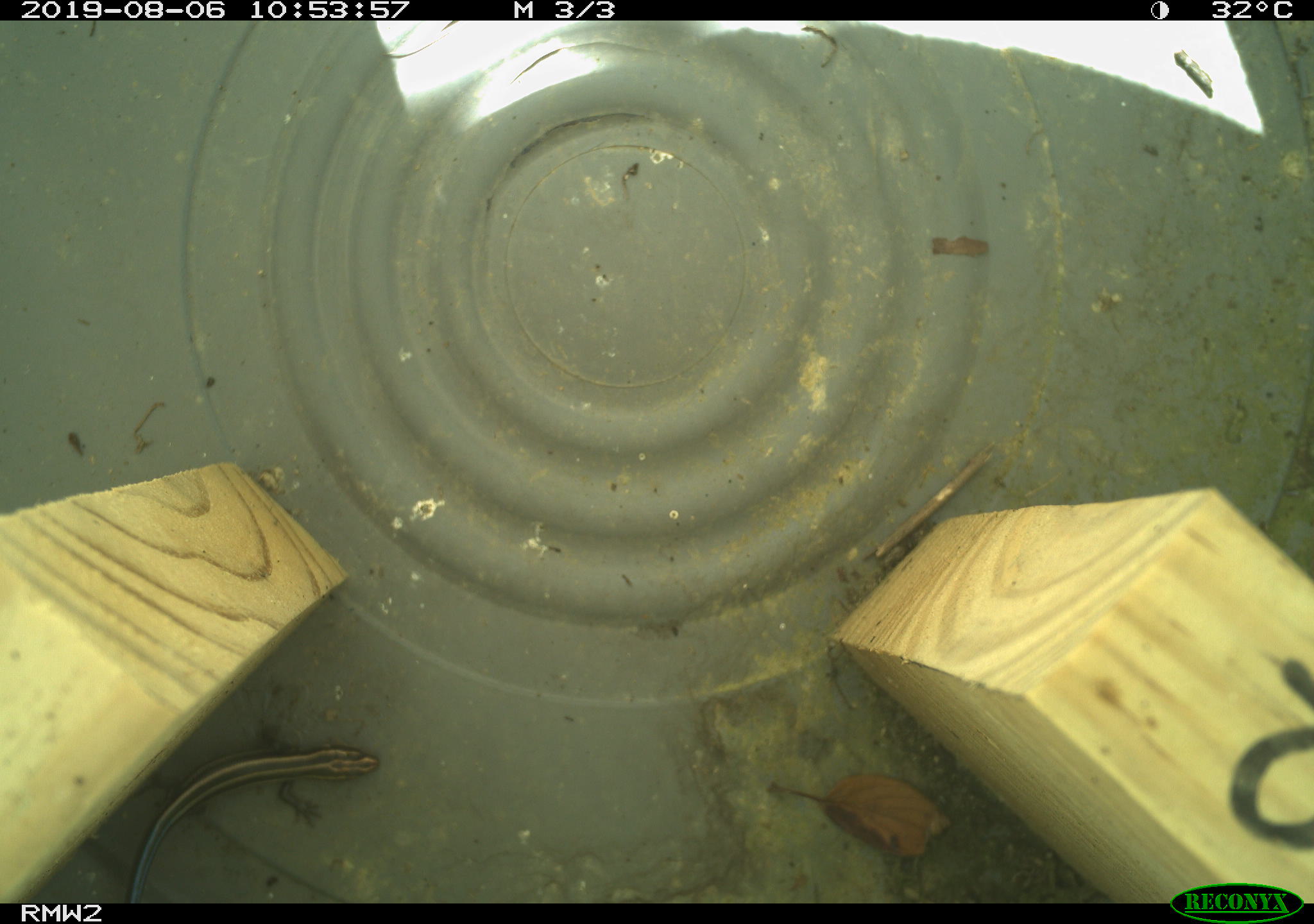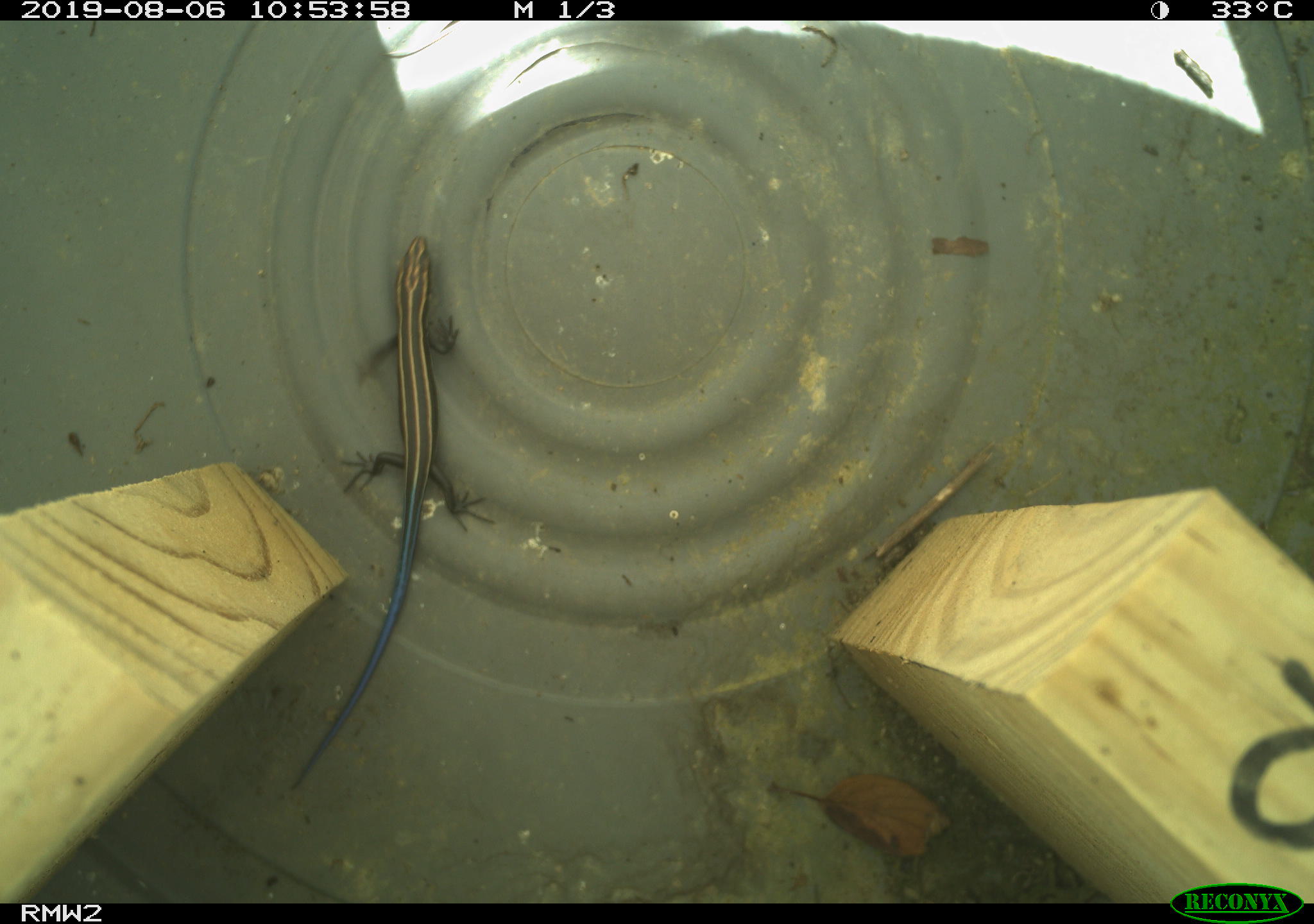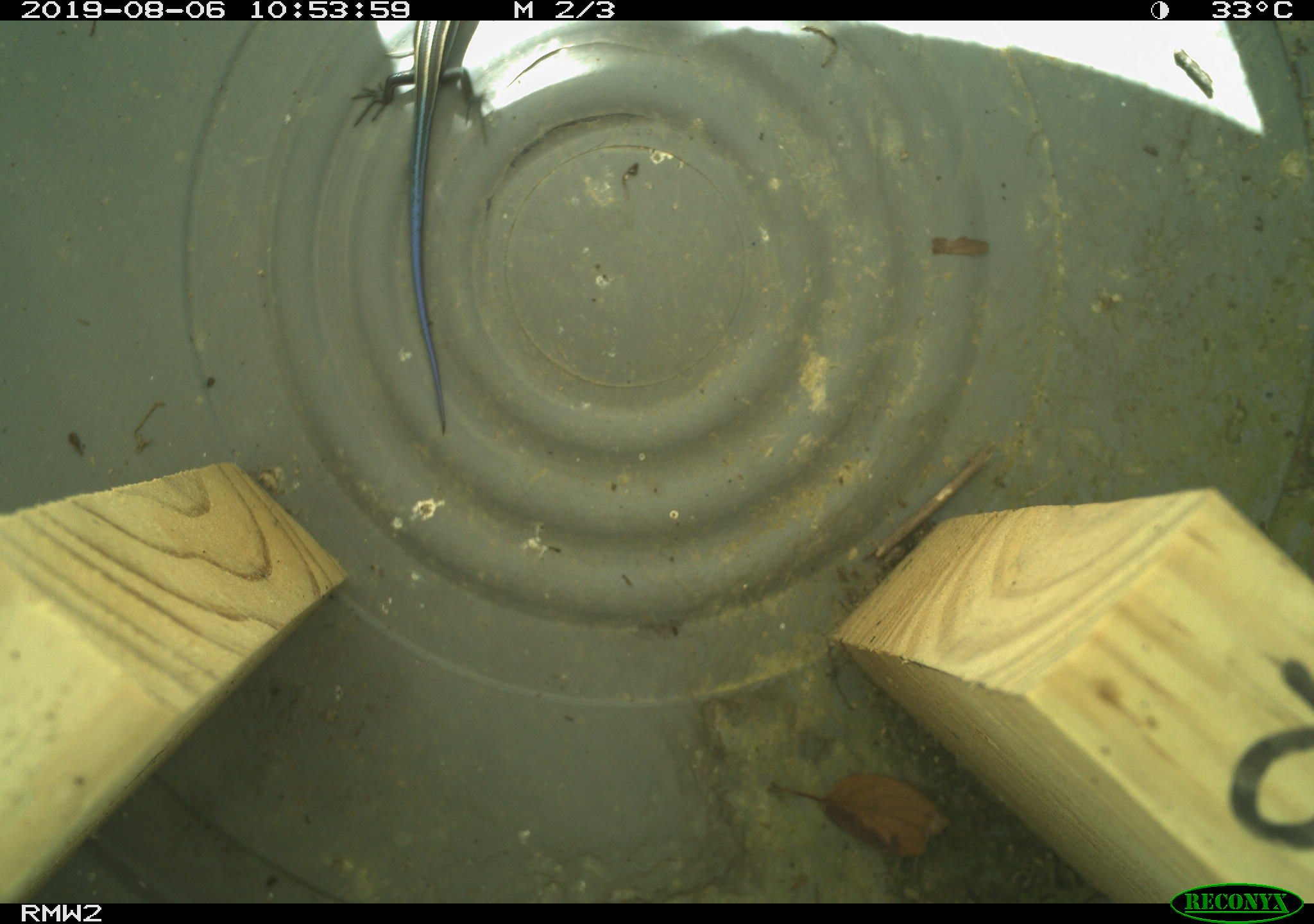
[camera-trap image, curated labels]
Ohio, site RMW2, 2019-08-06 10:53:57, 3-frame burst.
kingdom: Animalia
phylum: Chordata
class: Reptilia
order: Squamata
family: Scincidae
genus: Plestiodon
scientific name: Plestiodon fasciatus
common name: common five-lined skink